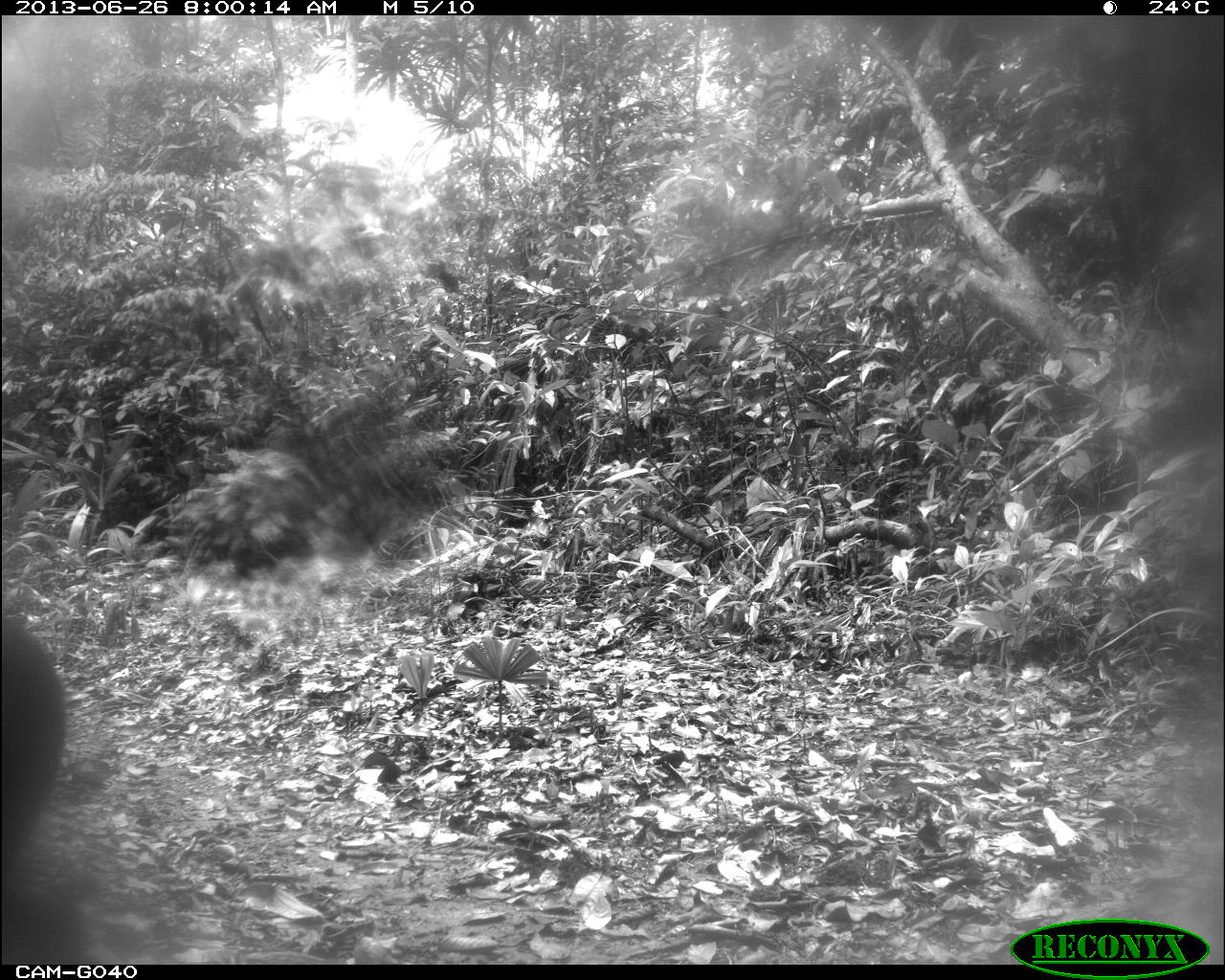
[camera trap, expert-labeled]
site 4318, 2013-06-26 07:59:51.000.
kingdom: Animalia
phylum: Chordata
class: Mammalia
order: Artiodactyla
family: Cervidae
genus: Mazama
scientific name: Mazama temama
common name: central american red brocket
Mazama temama (central american red brocket), count 1, sex male.